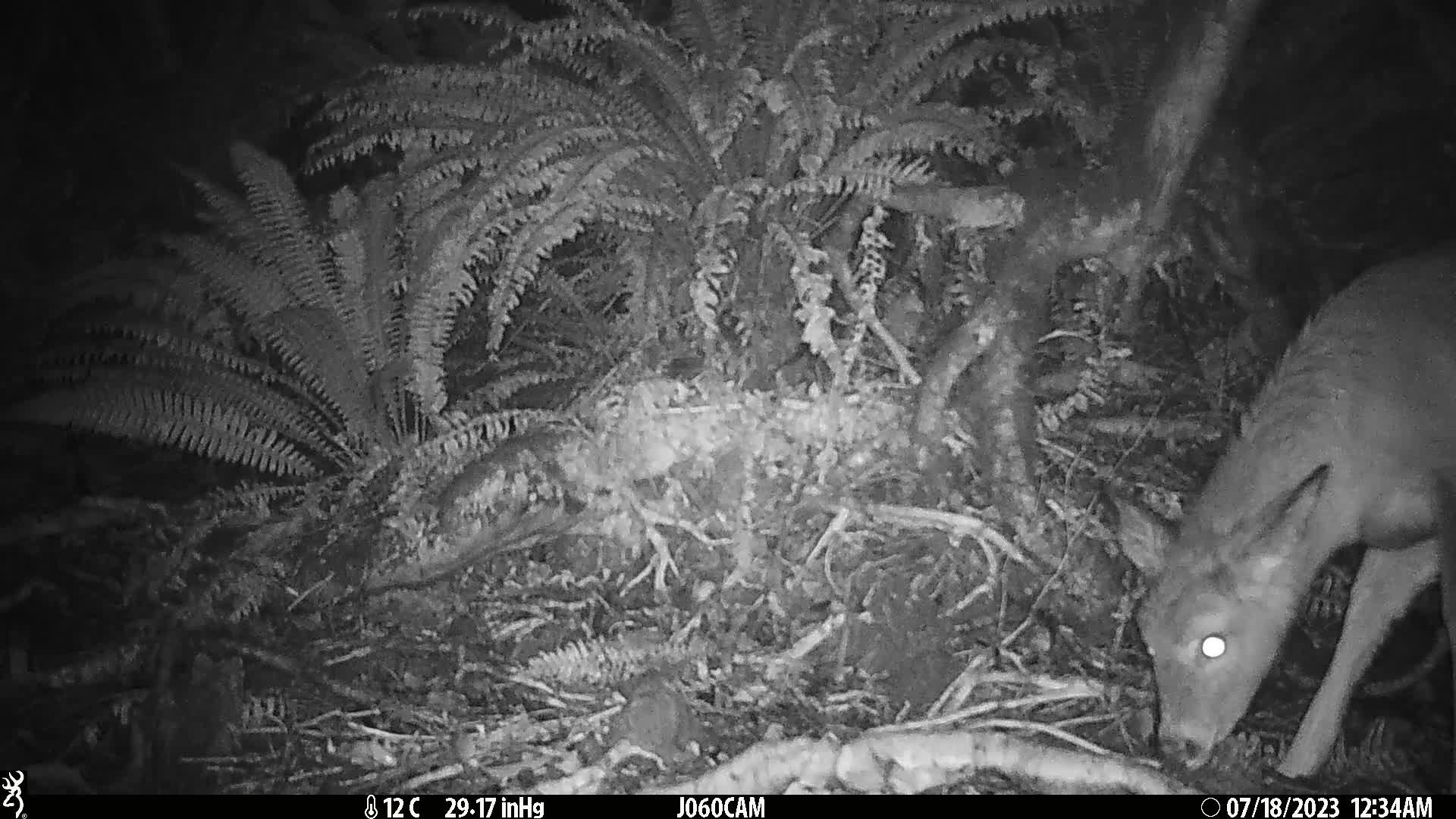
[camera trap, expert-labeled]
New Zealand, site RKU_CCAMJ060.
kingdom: Animalia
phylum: Chordata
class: Mammalia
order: Artiodactyla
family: Cervidae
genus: Odocoileus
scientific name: Odocoileus virginianus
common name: white-tailed deer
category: white tailed deer